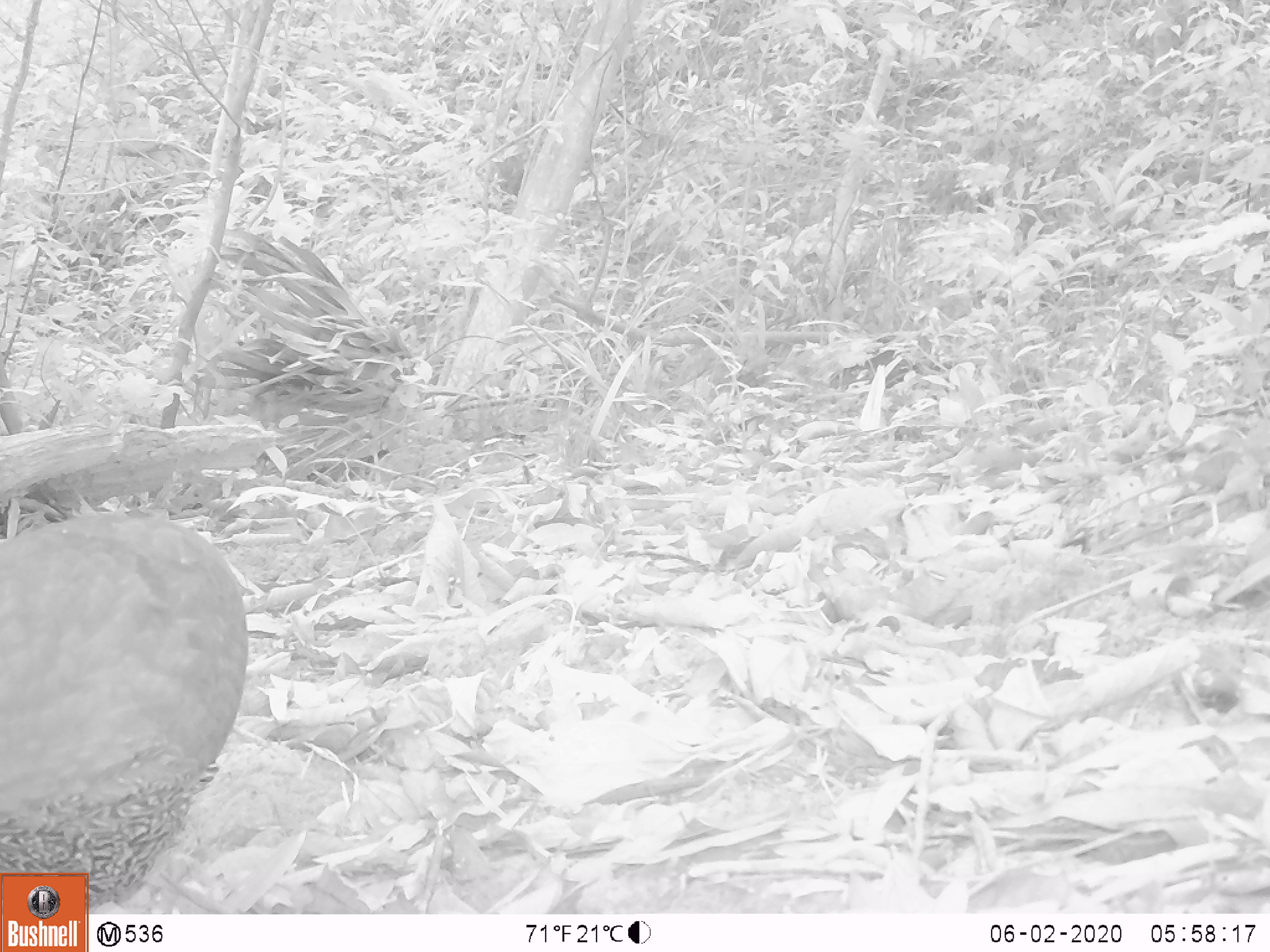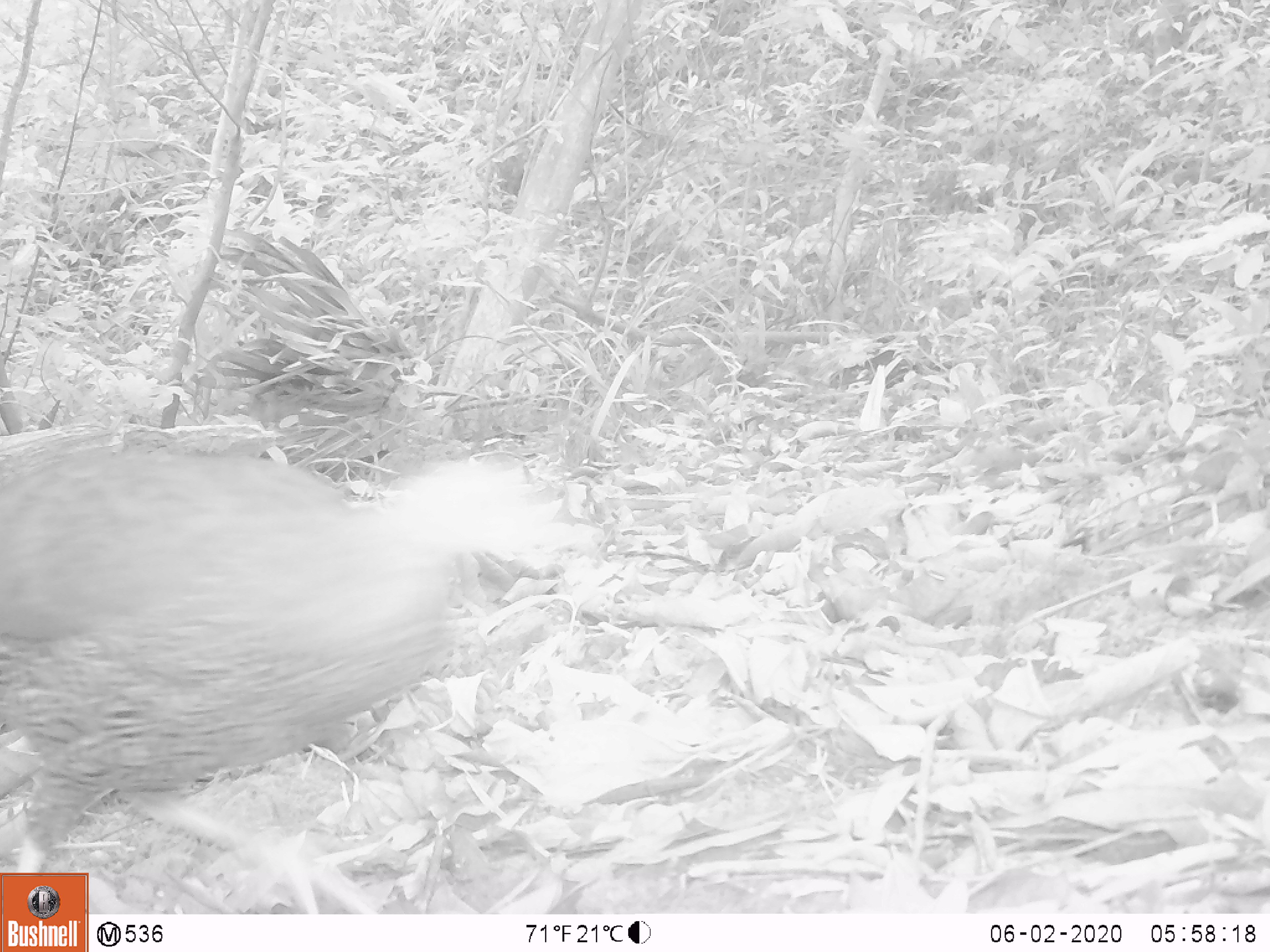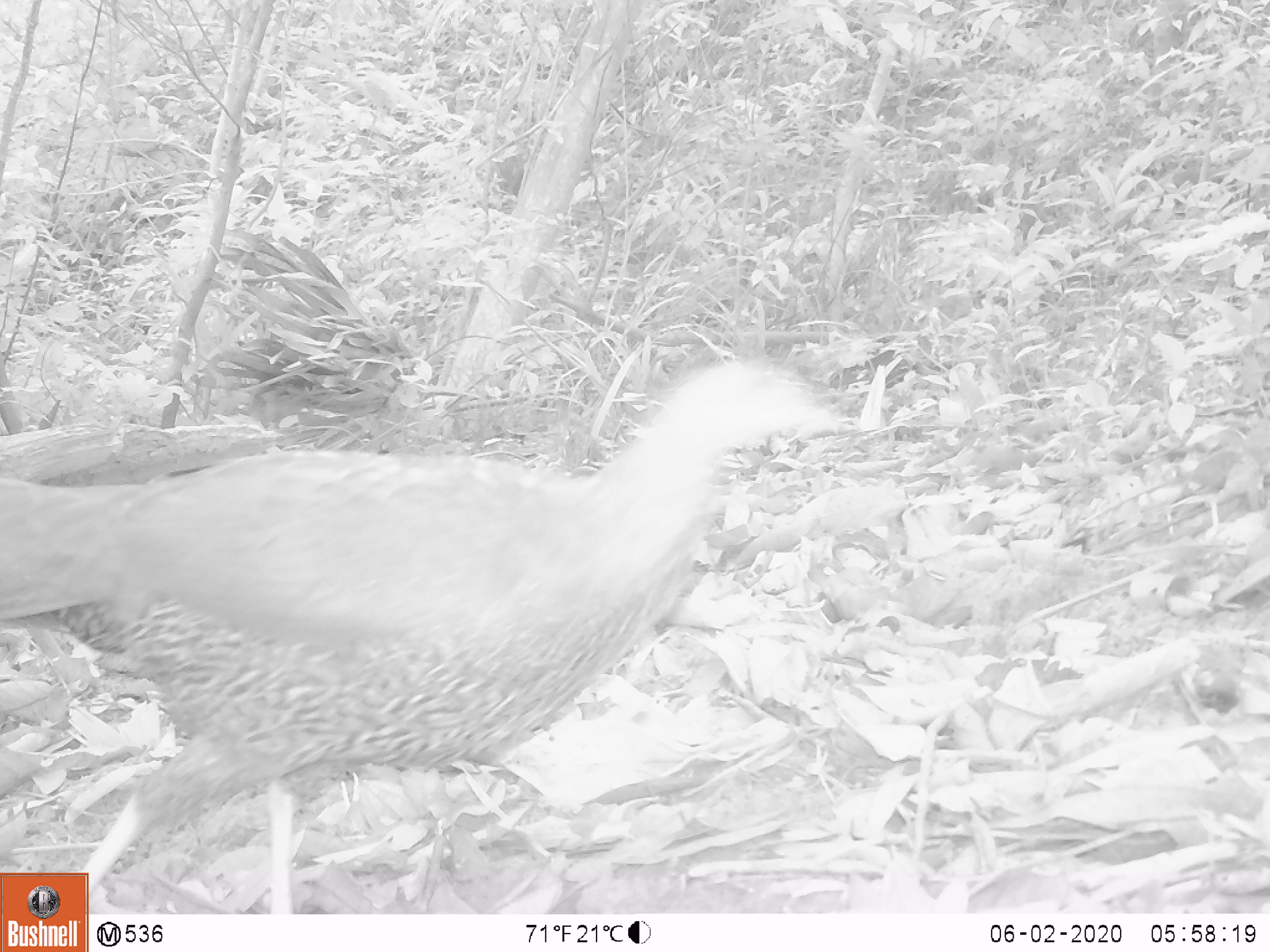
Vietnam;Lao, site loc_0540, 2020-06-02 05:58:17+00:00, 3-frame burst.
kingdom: Animalia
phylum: Chordata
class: Aves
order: Galliformes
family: Phasianidae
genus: Lophura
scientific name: Lophura nycthemera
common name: silver pheasant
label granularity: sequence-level